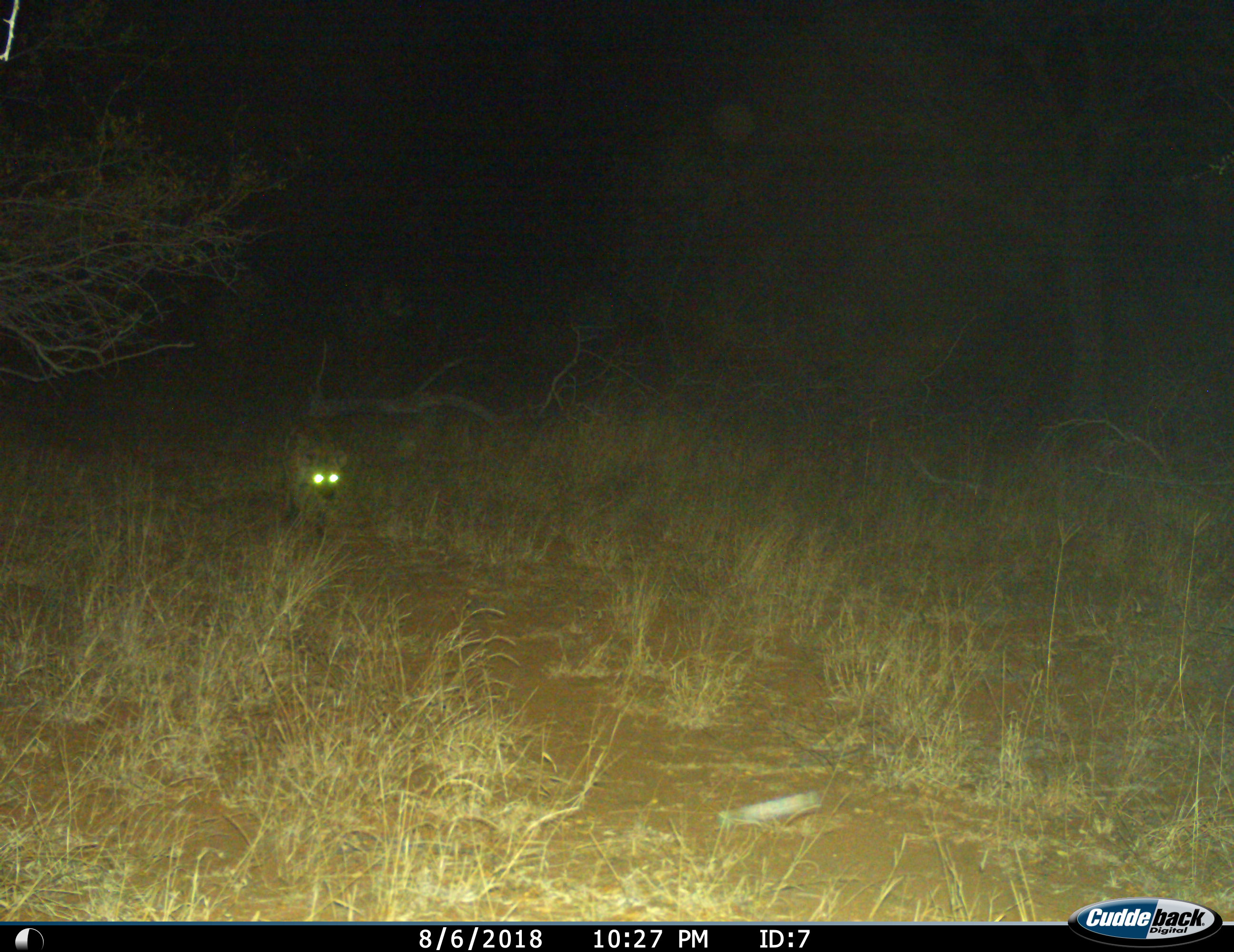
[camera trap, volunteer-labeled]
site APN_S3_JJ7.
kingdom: Animalia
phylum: Chordata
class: Mammalia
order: Carnivora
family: Hyaenidae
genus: Crocuta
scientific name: Crocuta crocuta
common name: spotted hyena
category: hyenaspotted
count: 1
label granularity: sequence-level